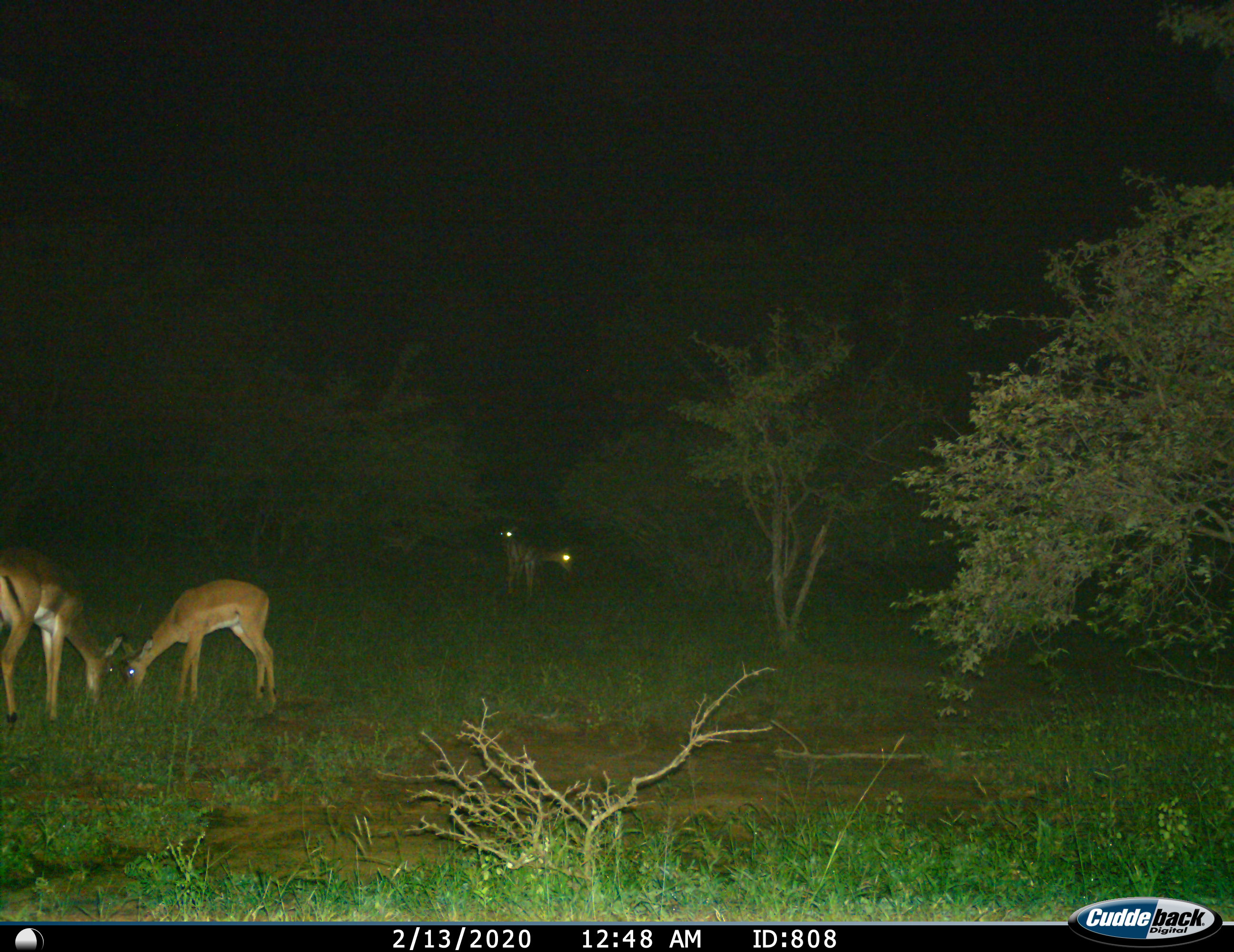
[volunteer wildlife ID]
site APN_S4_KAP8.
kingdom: Animalia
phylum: Chordata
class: Mammalia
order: Artiodactyla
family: Bovidae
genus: Aepyceros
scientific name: Aepyceros melampus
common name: impala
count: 4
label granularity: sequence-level